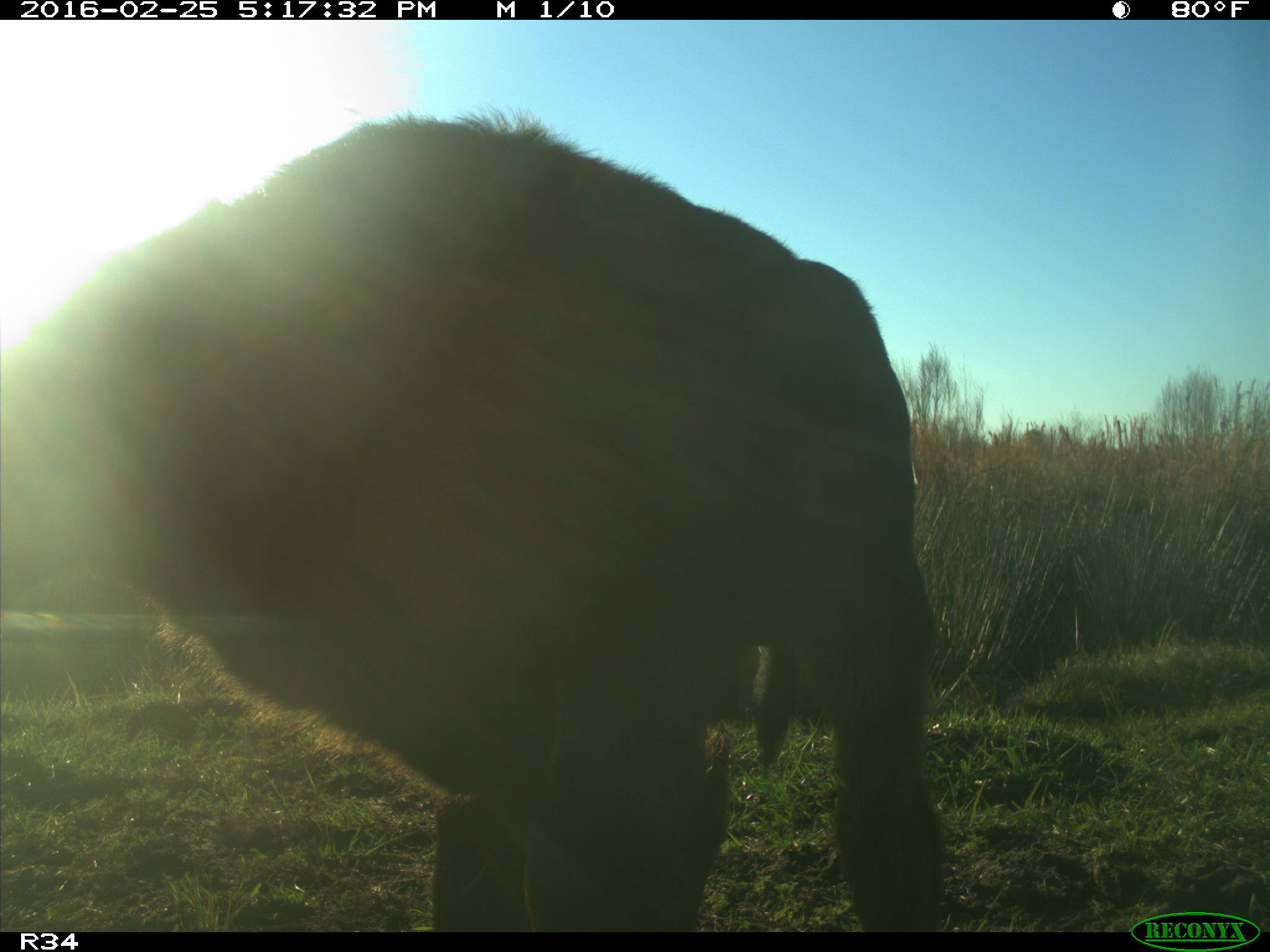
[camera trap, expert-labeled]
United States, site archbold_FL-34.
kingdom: Animalia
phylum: Chordata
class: Mammalia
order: Artiodactyla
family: Bovidae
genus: Bos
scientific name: Bos taurus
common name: domestic cow